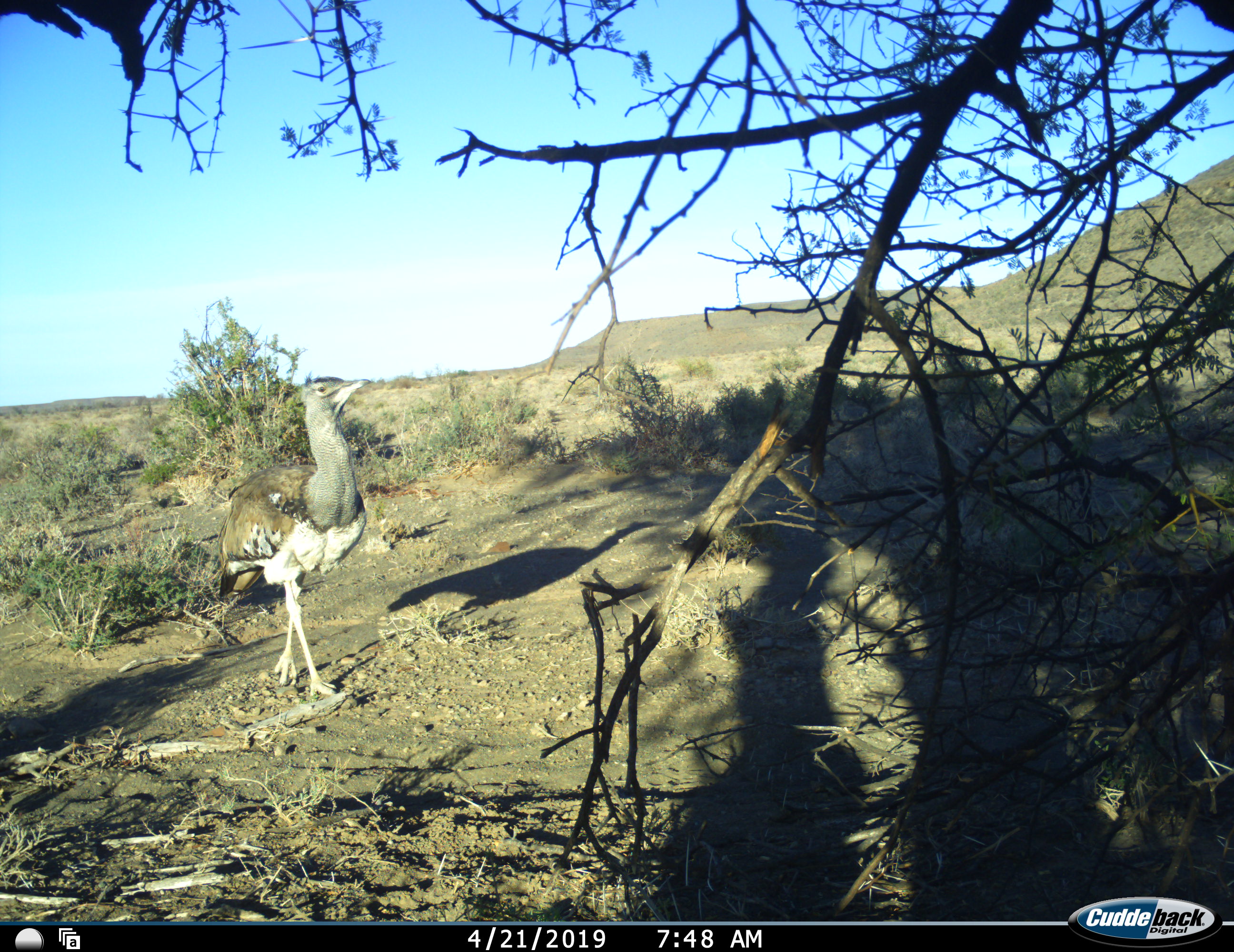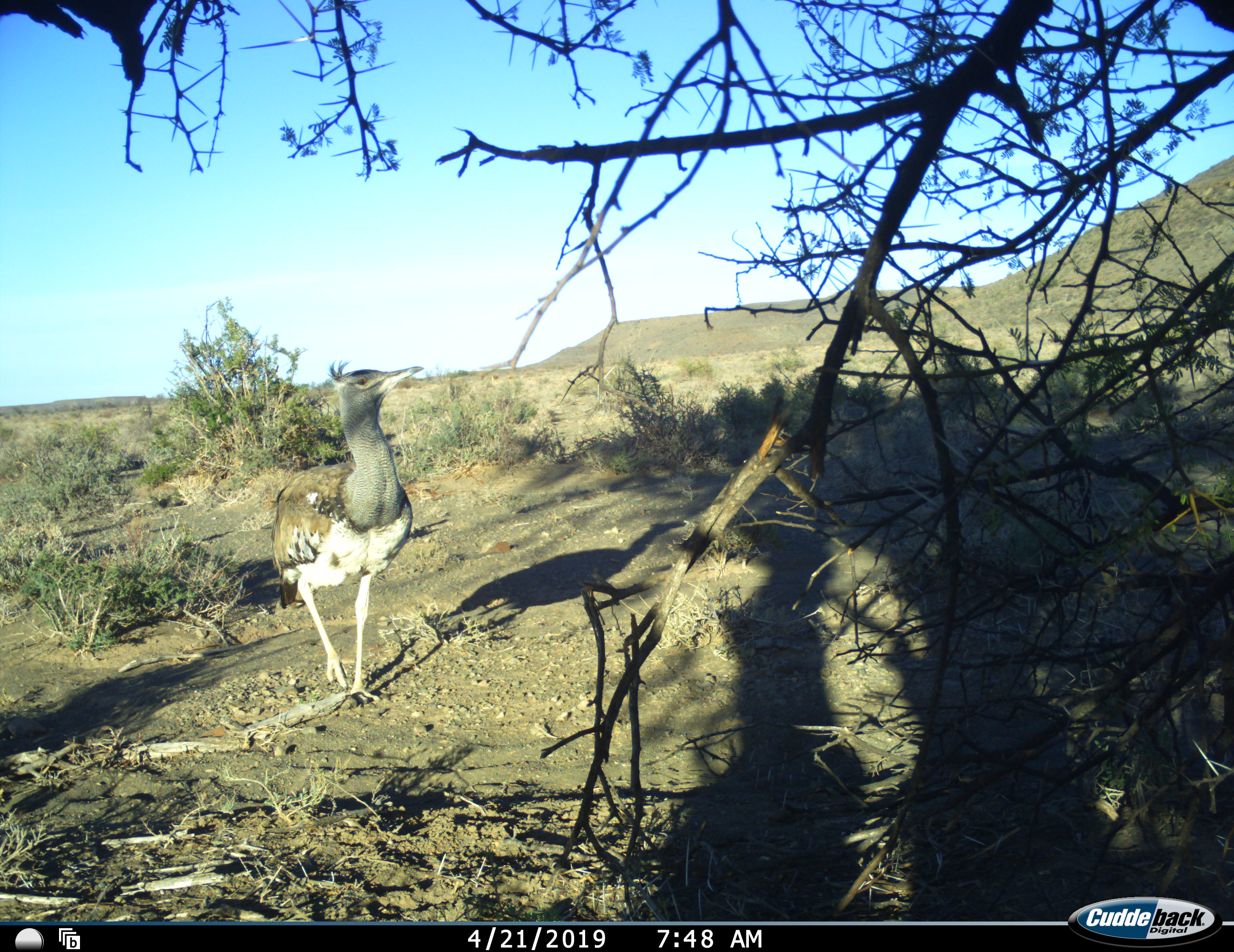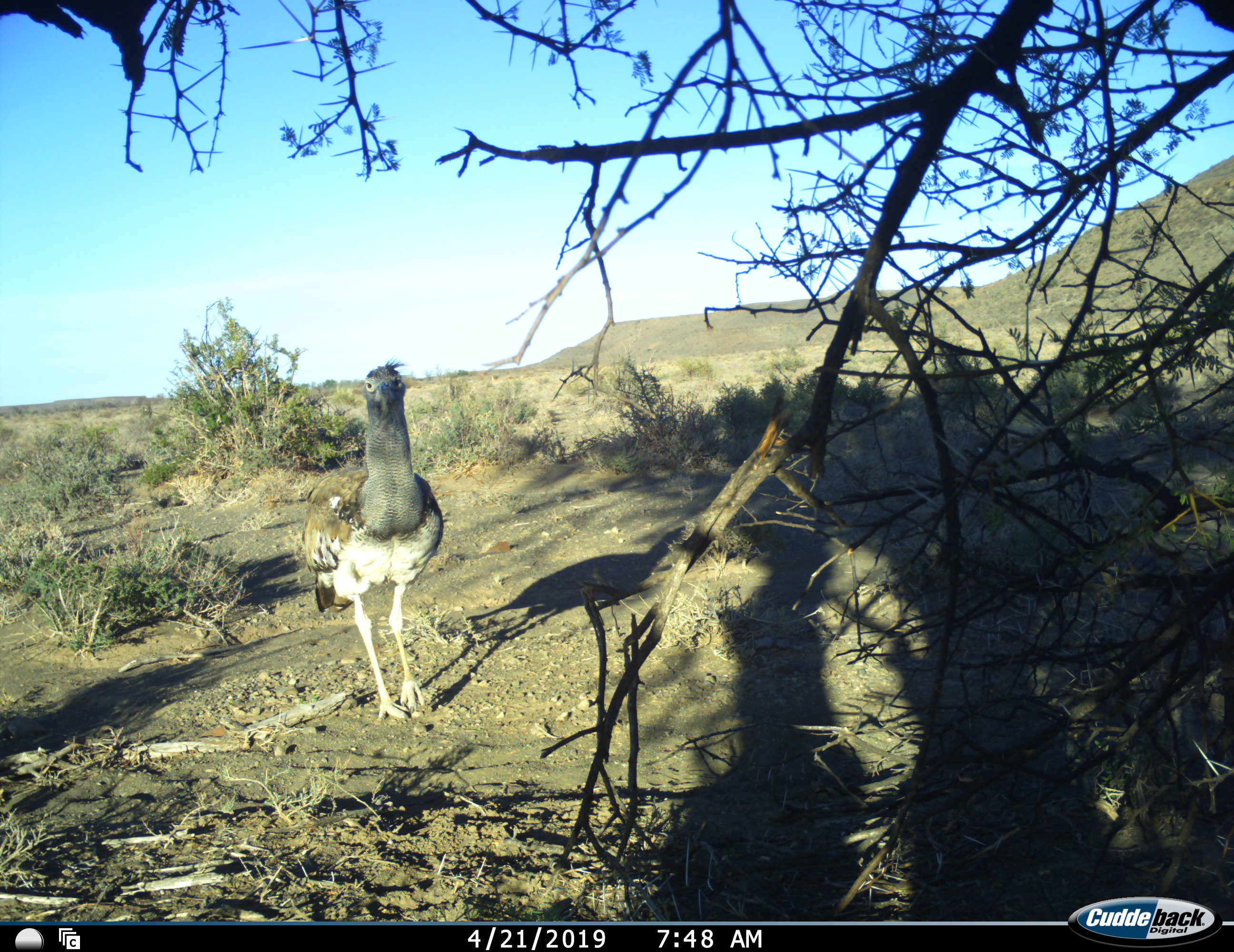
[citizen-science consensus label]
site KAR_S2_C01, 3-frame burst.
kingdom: Animalia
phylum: Chordata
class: Aves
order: Otidiformes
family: Otididae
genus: Ardeotis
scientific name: Ardeotis kori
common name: kori bustard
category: bustardkori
Bustardkori (kori bustard) (Ardeotis kori), count 1. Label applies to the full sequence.